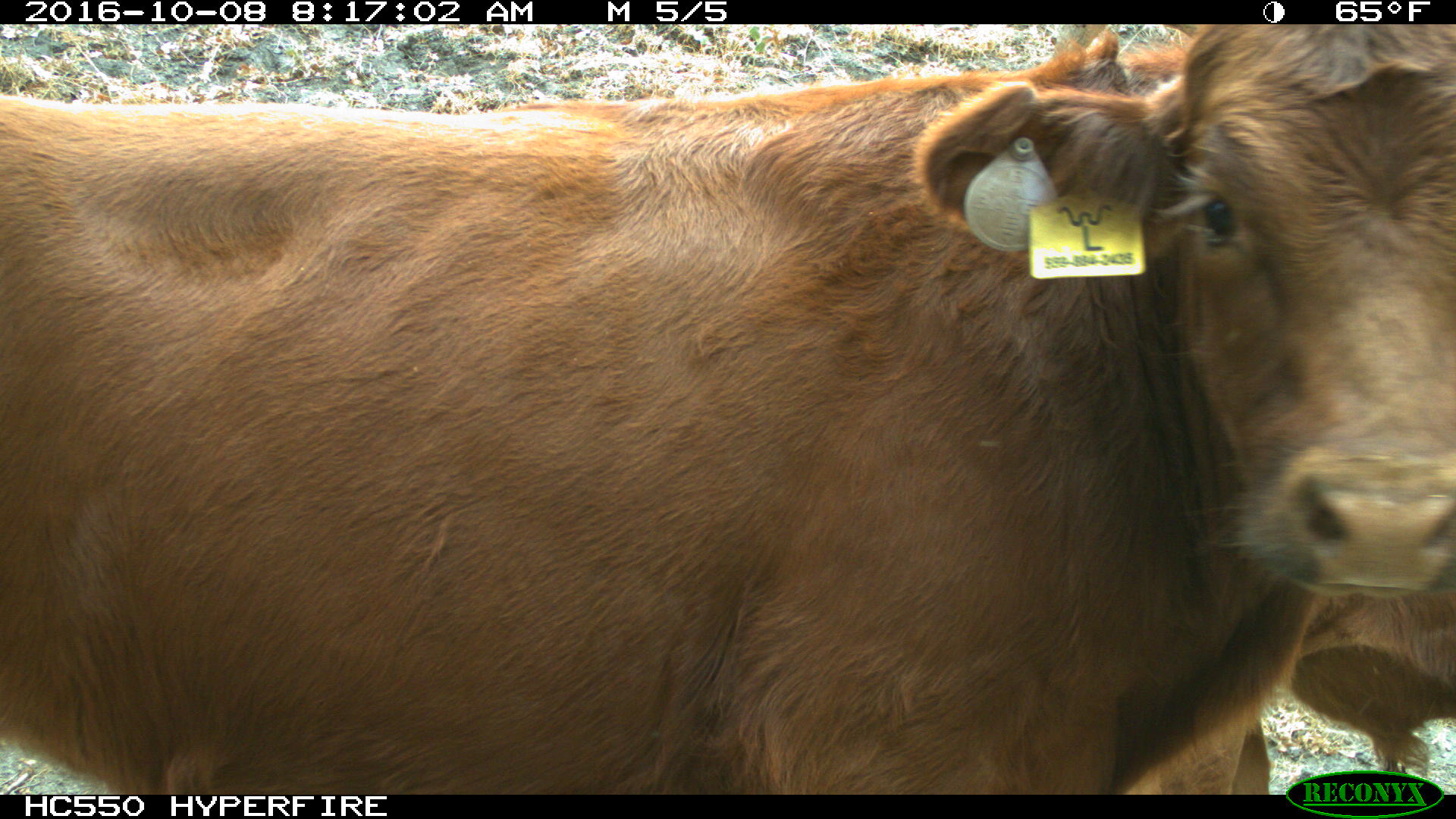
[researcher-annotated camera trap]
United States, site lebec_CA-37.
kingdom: Animalia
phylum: Chordata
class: Mammalia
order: Artiodactyla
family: Bovidae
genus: Bos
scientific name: Bos taurus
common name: domestic cow